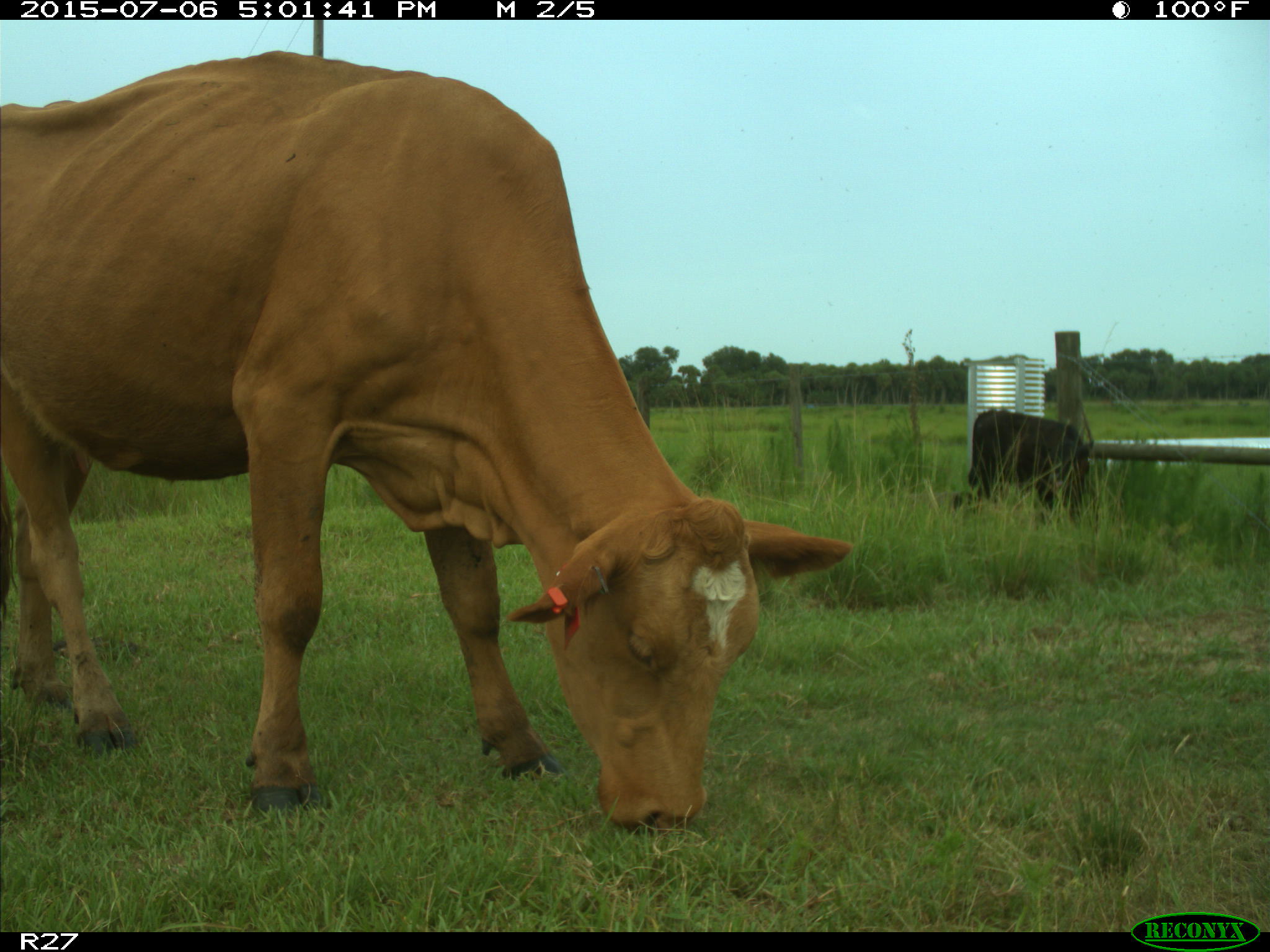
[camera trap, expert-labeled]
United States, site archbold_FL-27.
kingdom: Animalia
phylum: Chordata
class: Mammalia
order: Artiodactyla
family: Bovidae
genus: Bos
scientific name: Bos taurus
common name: domestic cow